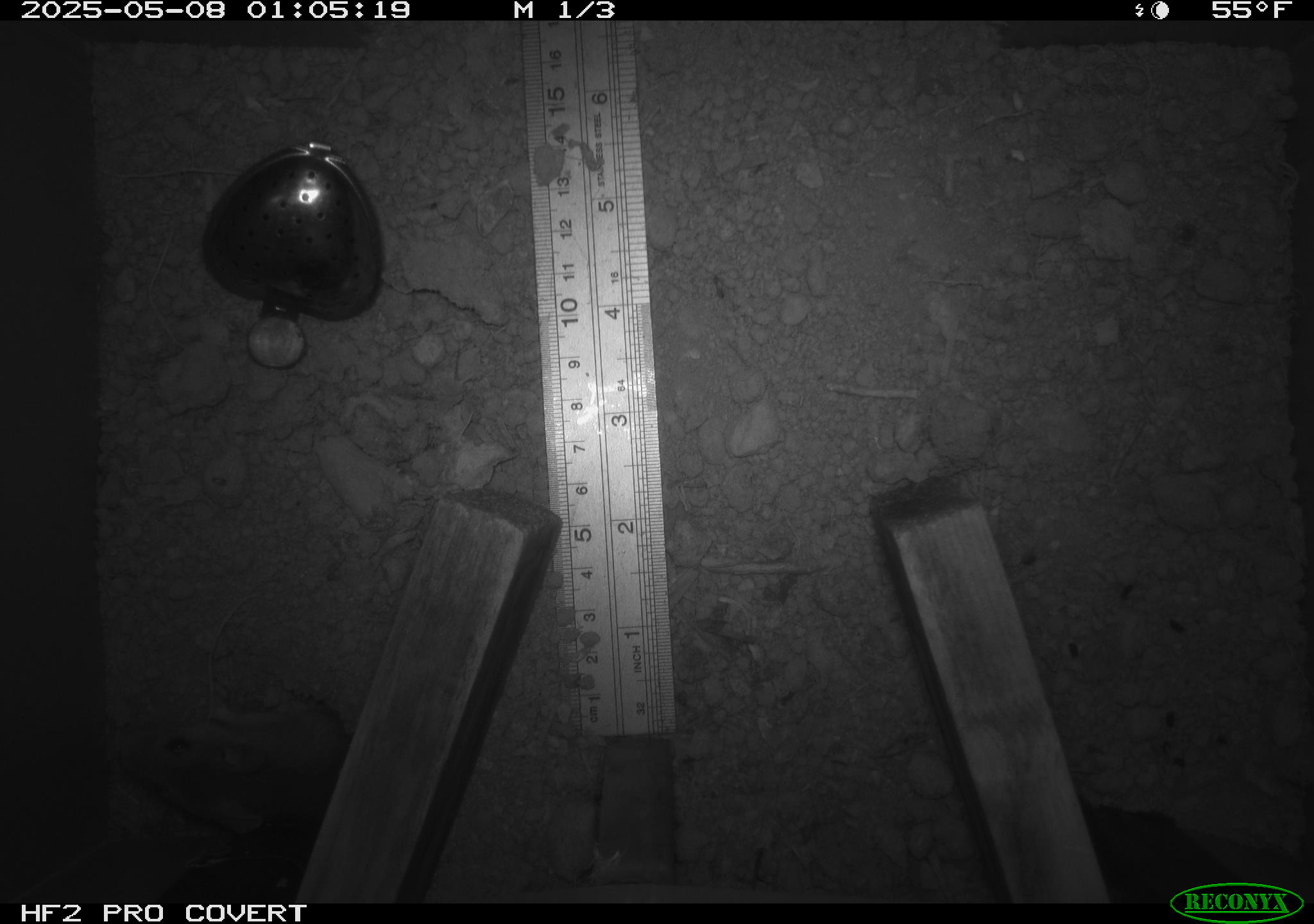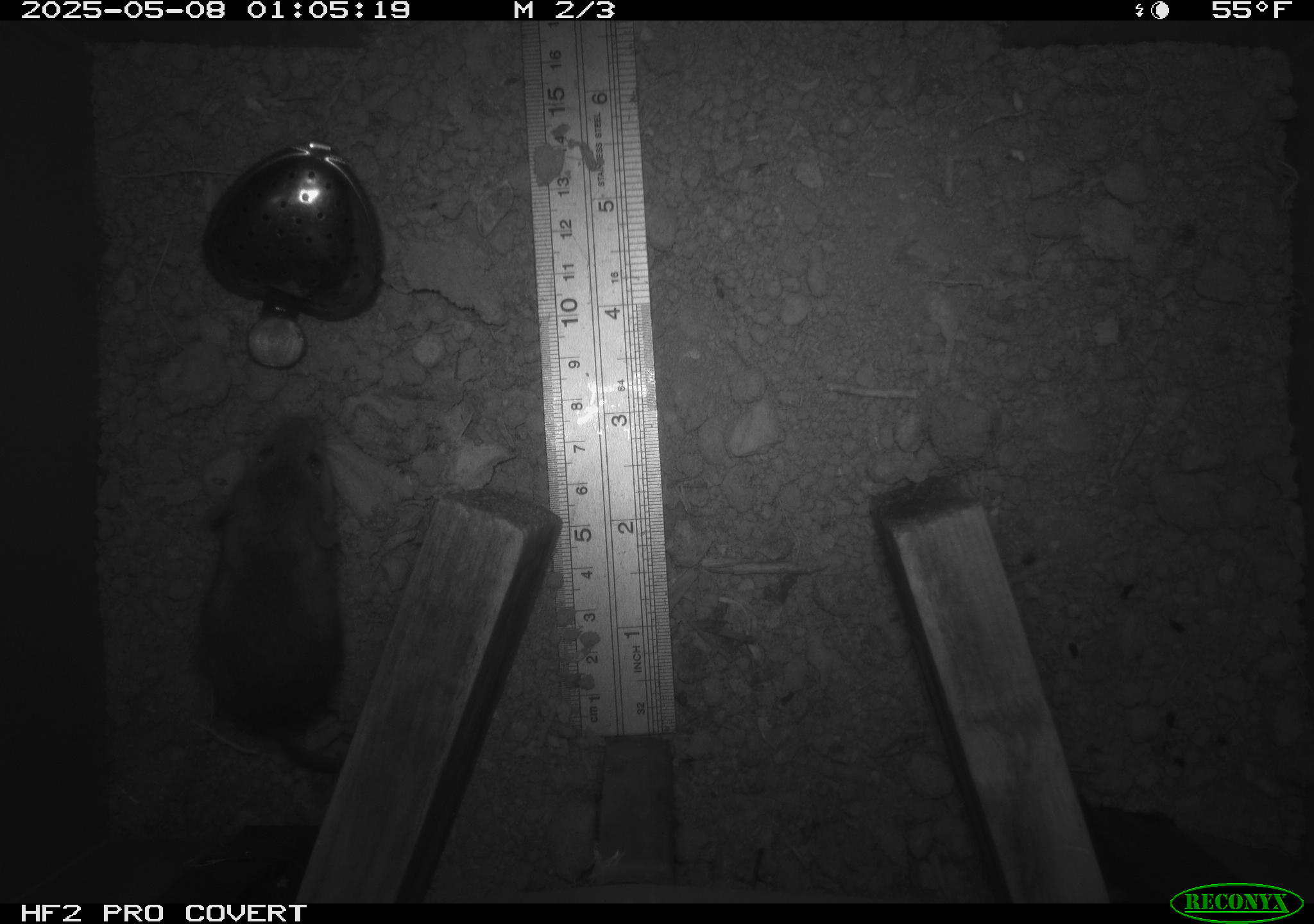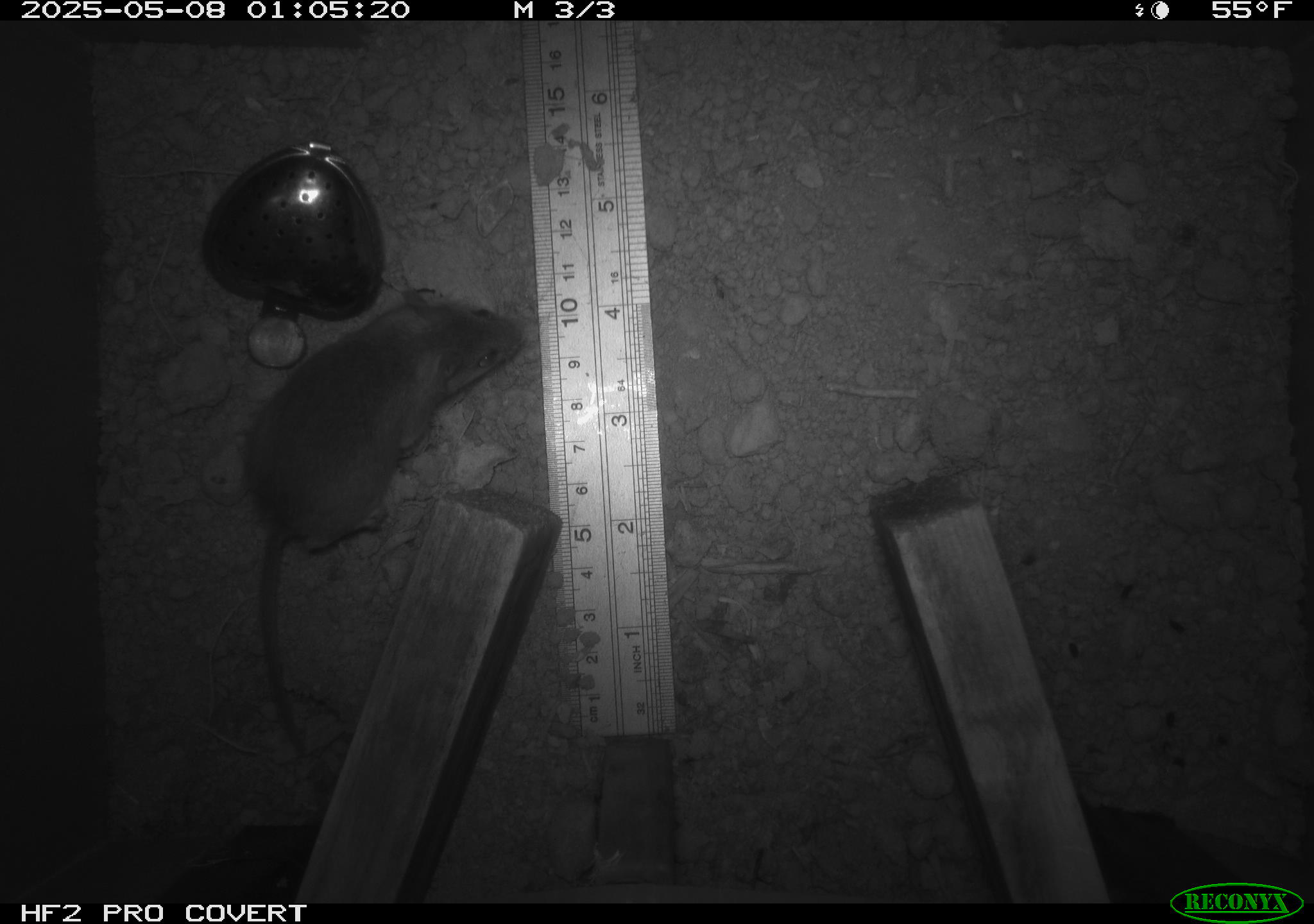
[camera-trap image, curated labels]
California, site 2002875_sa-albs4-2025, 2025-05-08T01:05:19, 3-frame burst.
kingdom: Animalia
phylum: Chordata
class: Mammalia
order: Rodentia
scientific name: Rodentia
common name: mouse species